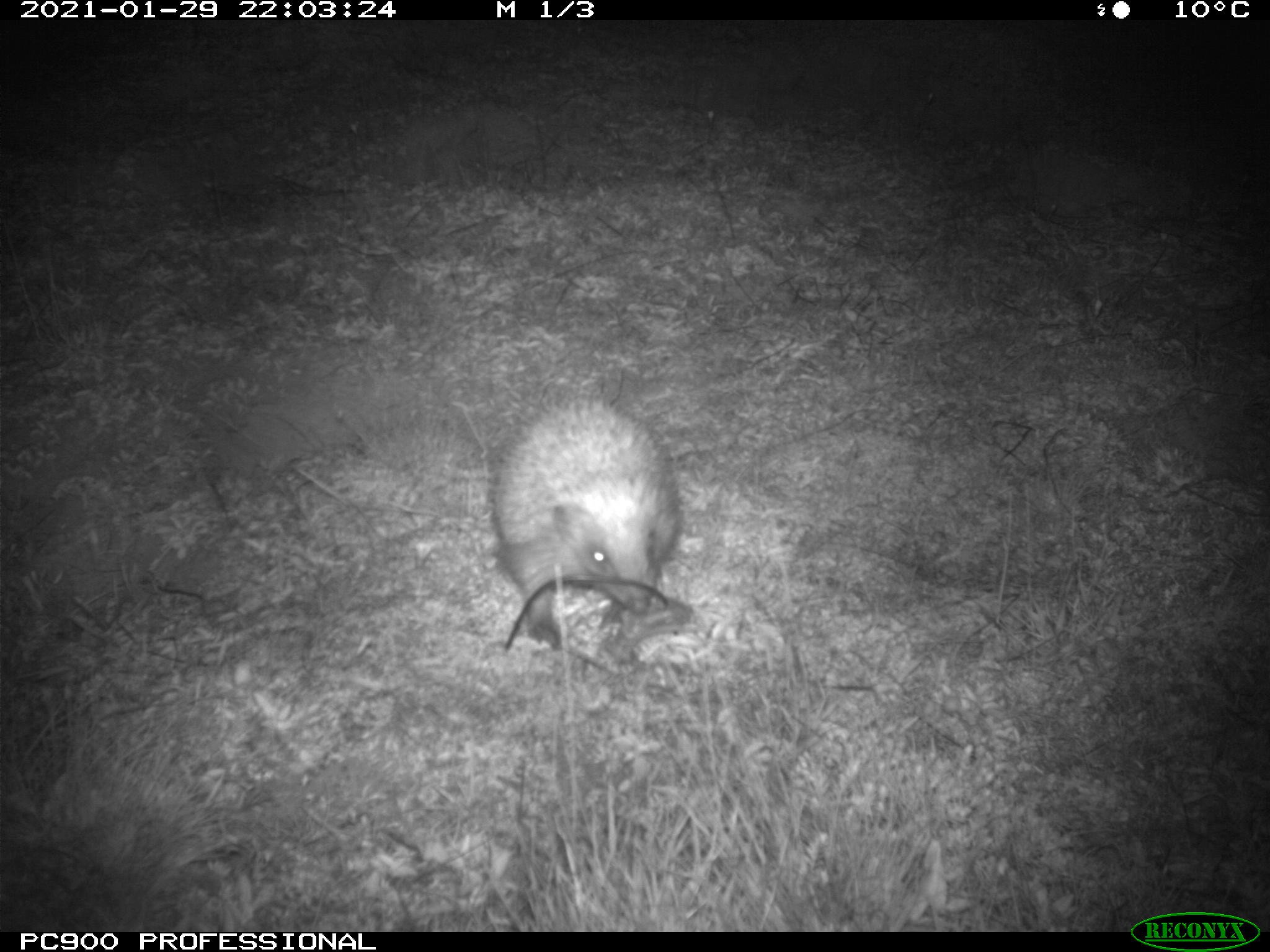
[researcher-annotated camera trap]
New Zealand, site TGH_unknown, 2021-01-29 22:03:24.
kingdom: Animalia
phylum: Chordata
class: Mammalia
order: Eulipotyphla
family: Erinaceidae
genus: Erinaceus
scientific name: Erinaceus europaeus europaeus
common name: european hedgehog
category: hedgehog